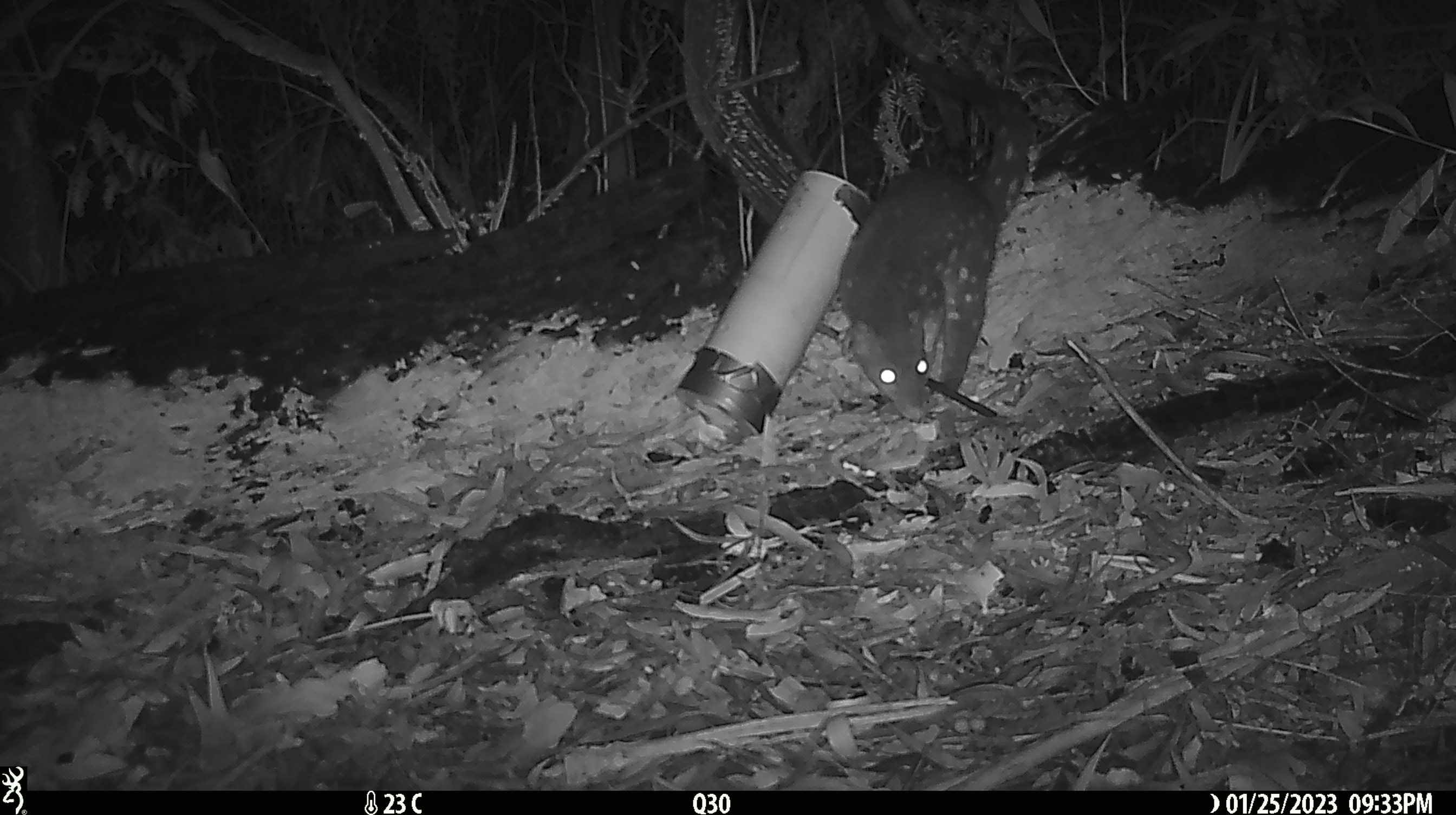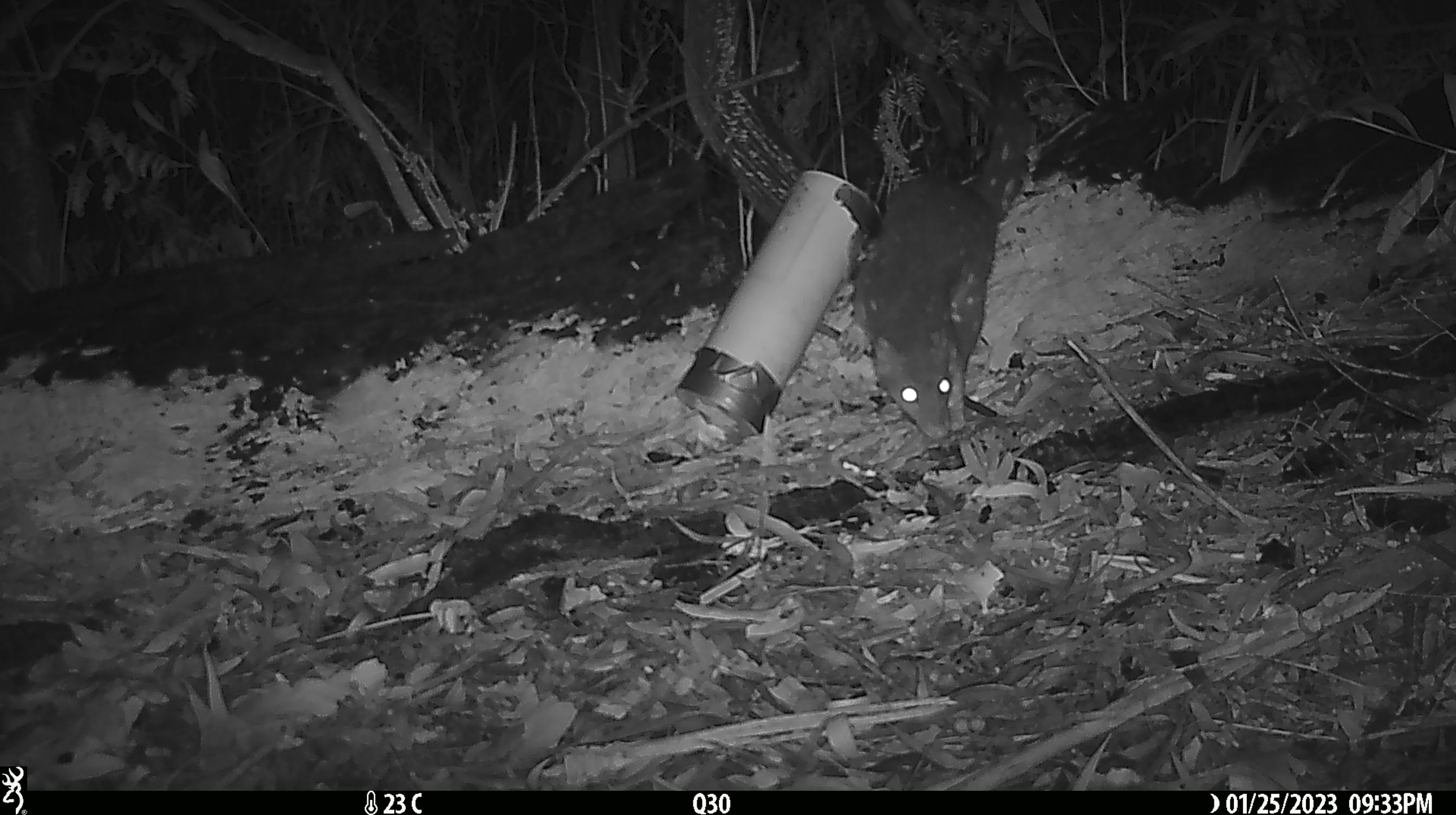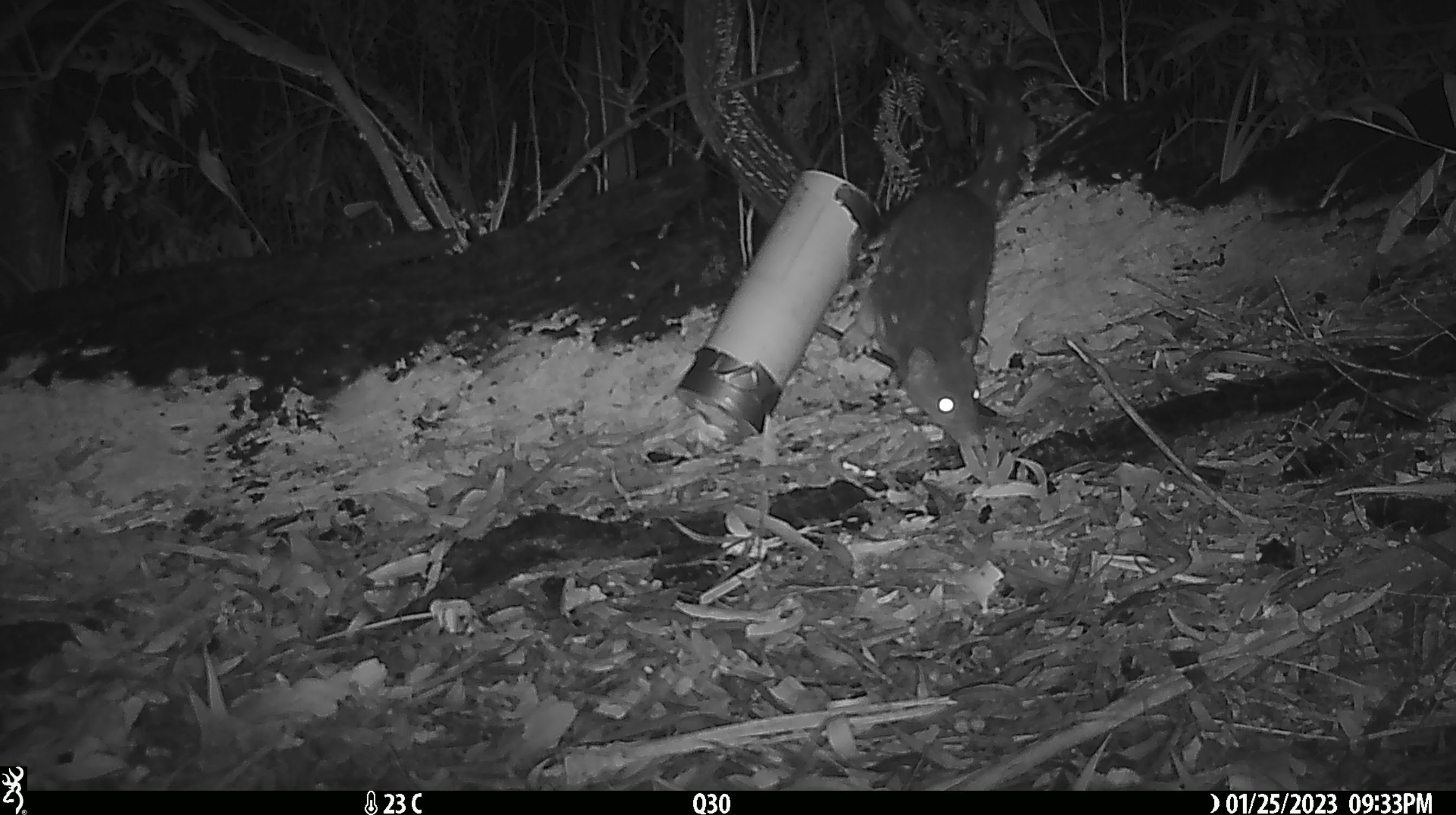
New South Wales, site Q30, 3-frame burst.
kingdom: Animalia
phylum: Chordata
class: Mammalia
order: Dasyuromorphia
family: Dasyuridae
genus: Dasyurus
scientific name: Dasyurus maculatus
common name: spotted-tailed quoll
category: quoll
Quoll (spotted-tailed quoll) (Dasyurus maculatus).